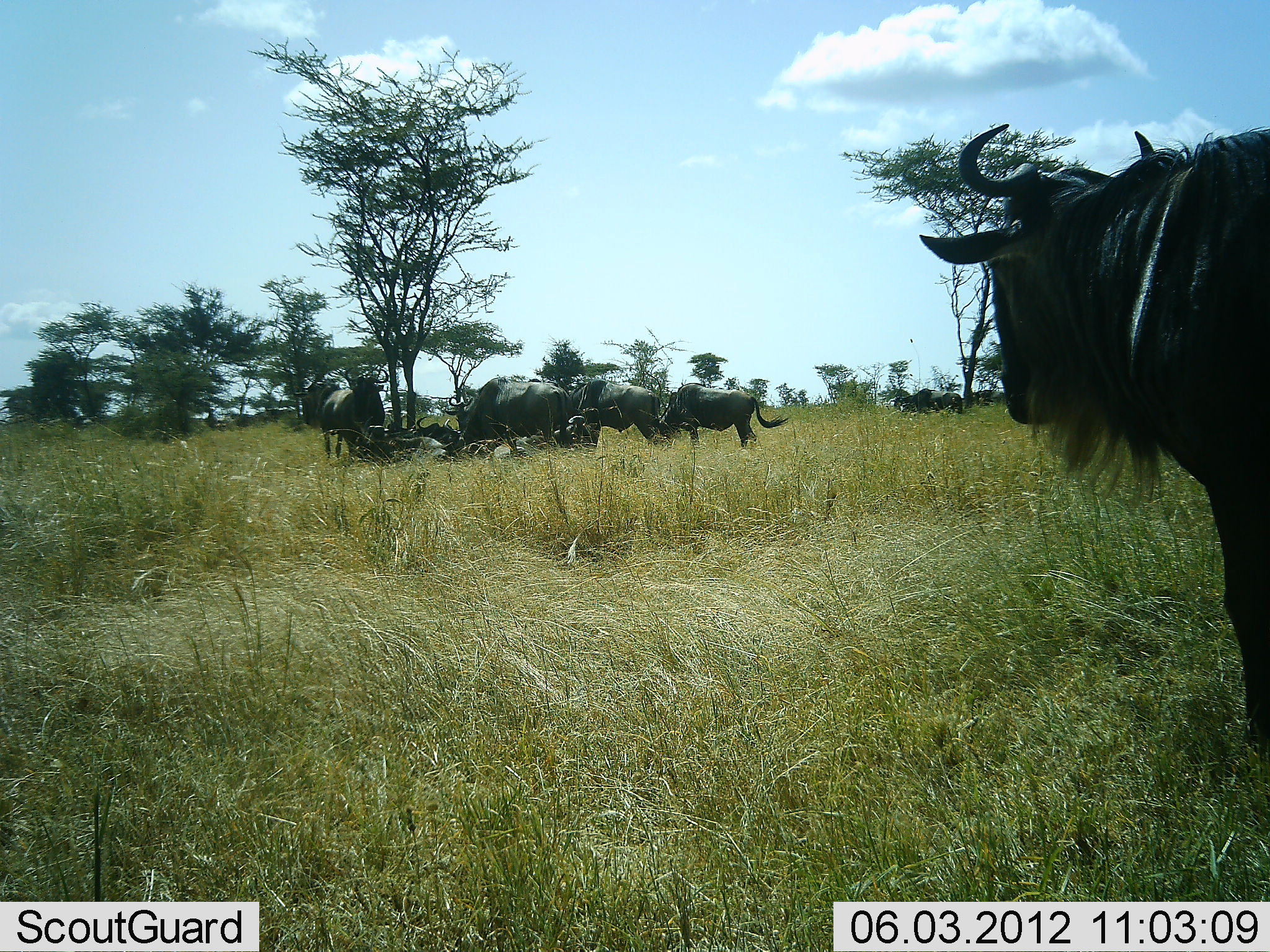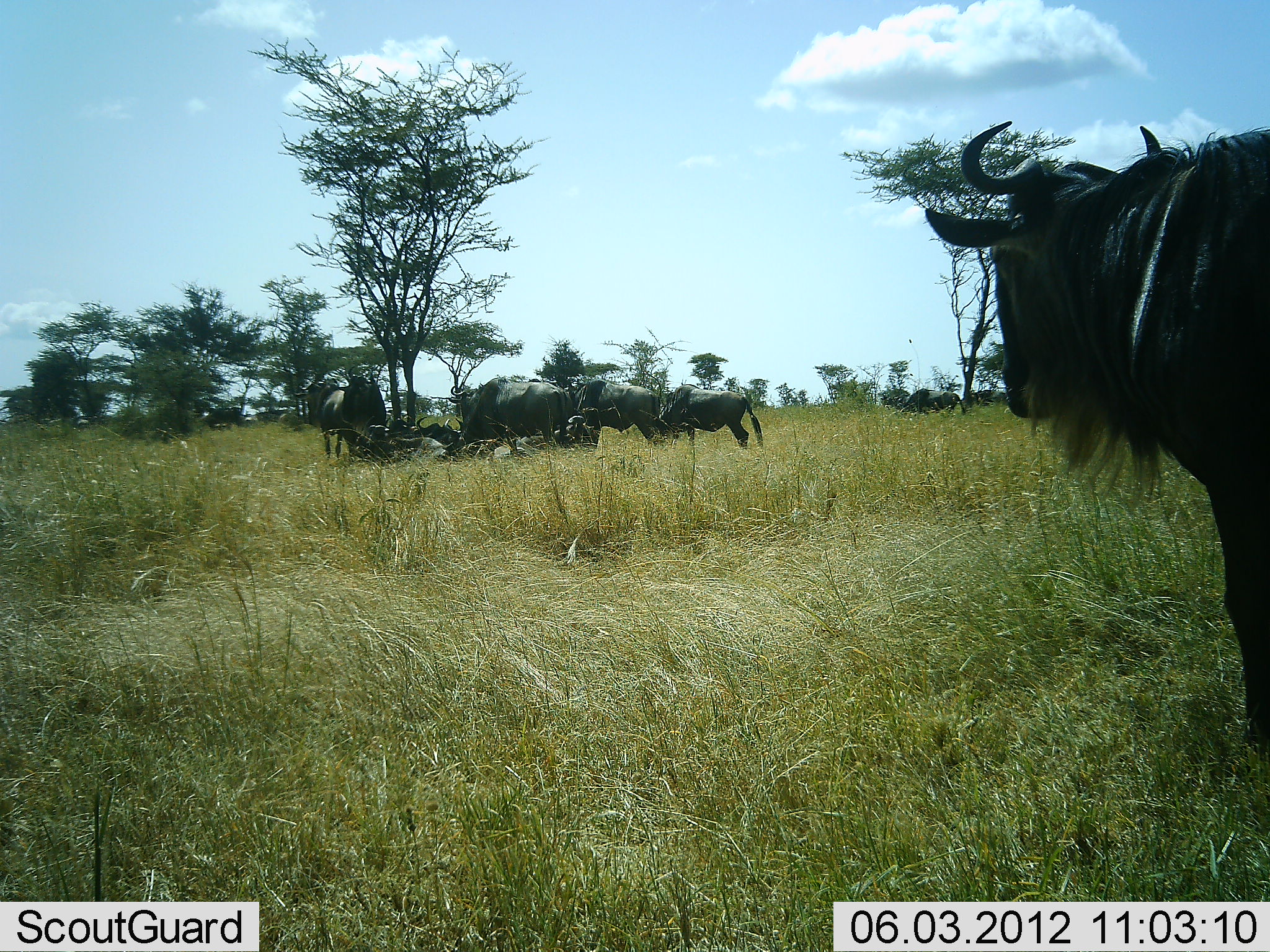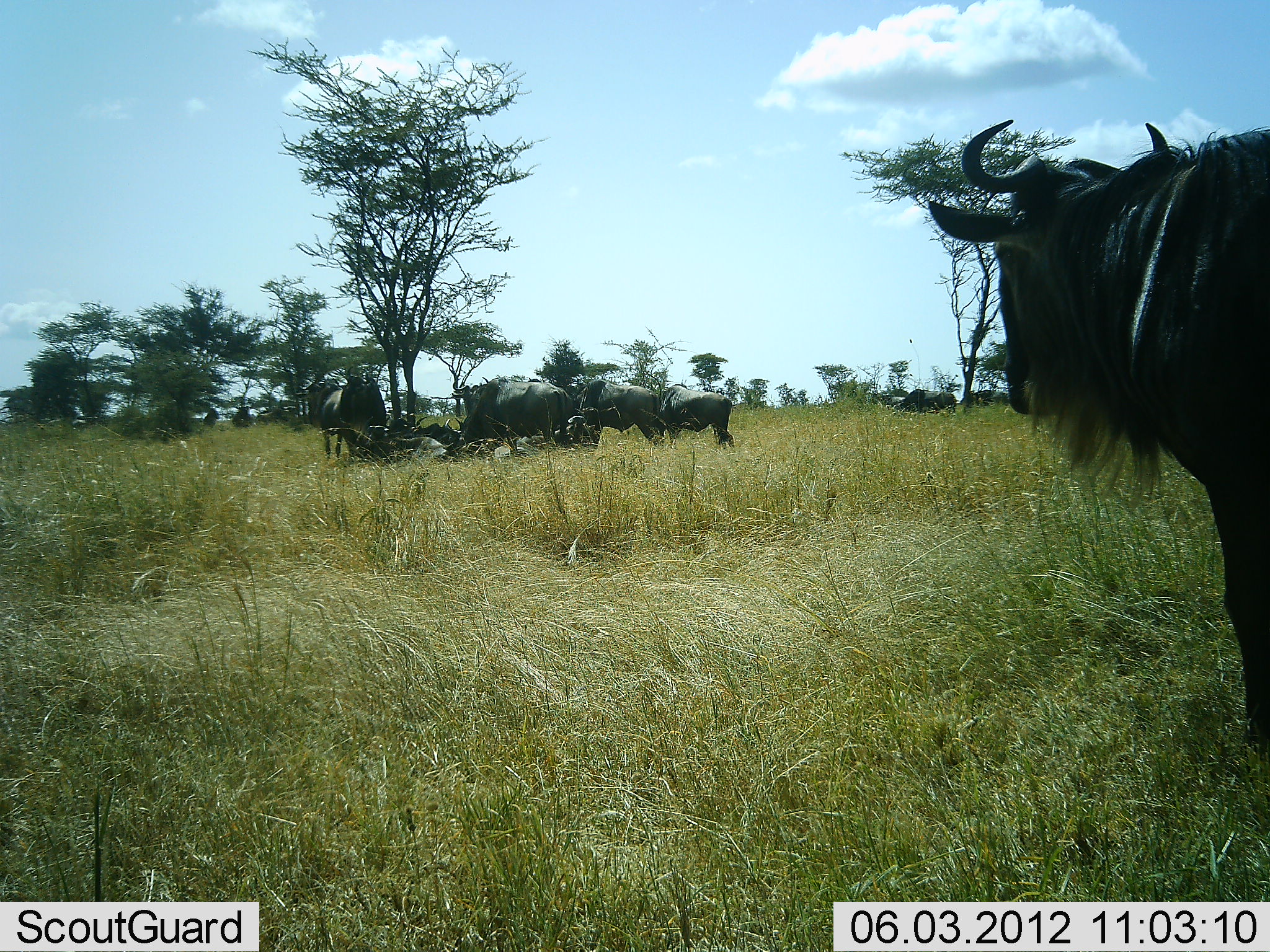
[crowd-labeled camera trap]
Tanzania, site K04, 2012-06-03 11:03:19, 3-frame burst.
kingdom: Animalia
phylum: Chordata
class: Mammalia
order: Artiodactyla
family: Bovidae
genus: Connochaetes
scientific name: Connochaetes taurinus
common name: blue wildebeest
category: wildebeest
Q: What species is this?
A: Wildebeest (blue wildebeest) (Connochaetes taurinus).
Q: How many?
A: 11-50.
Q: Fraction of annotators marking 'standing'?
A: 90%.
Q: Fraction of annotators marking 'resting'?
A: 70%.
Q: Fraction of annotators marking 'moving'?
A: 80%.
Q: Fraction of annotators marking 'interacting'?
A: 10%.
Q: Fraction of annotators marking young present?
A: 20%.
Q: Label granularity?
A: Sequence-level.